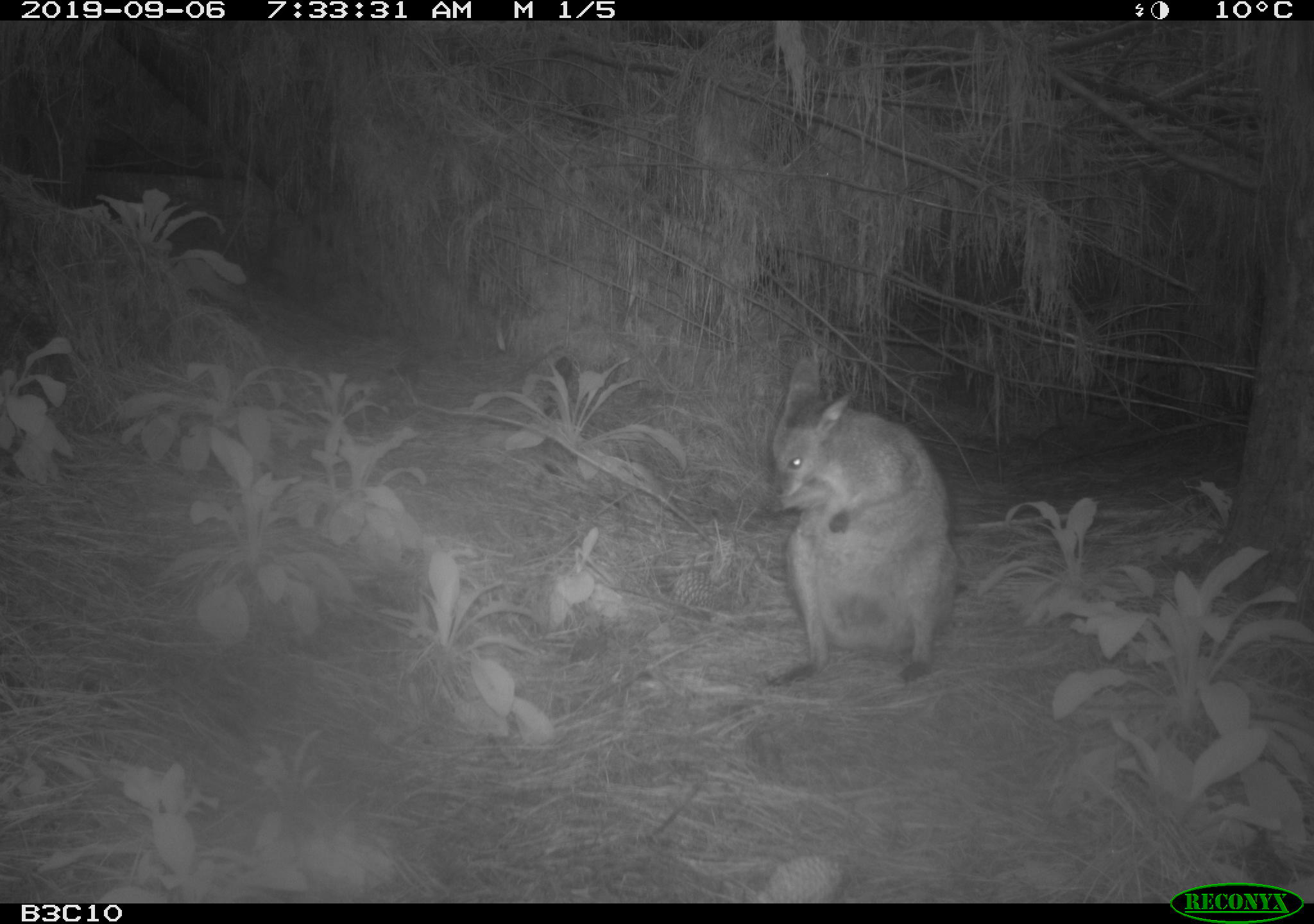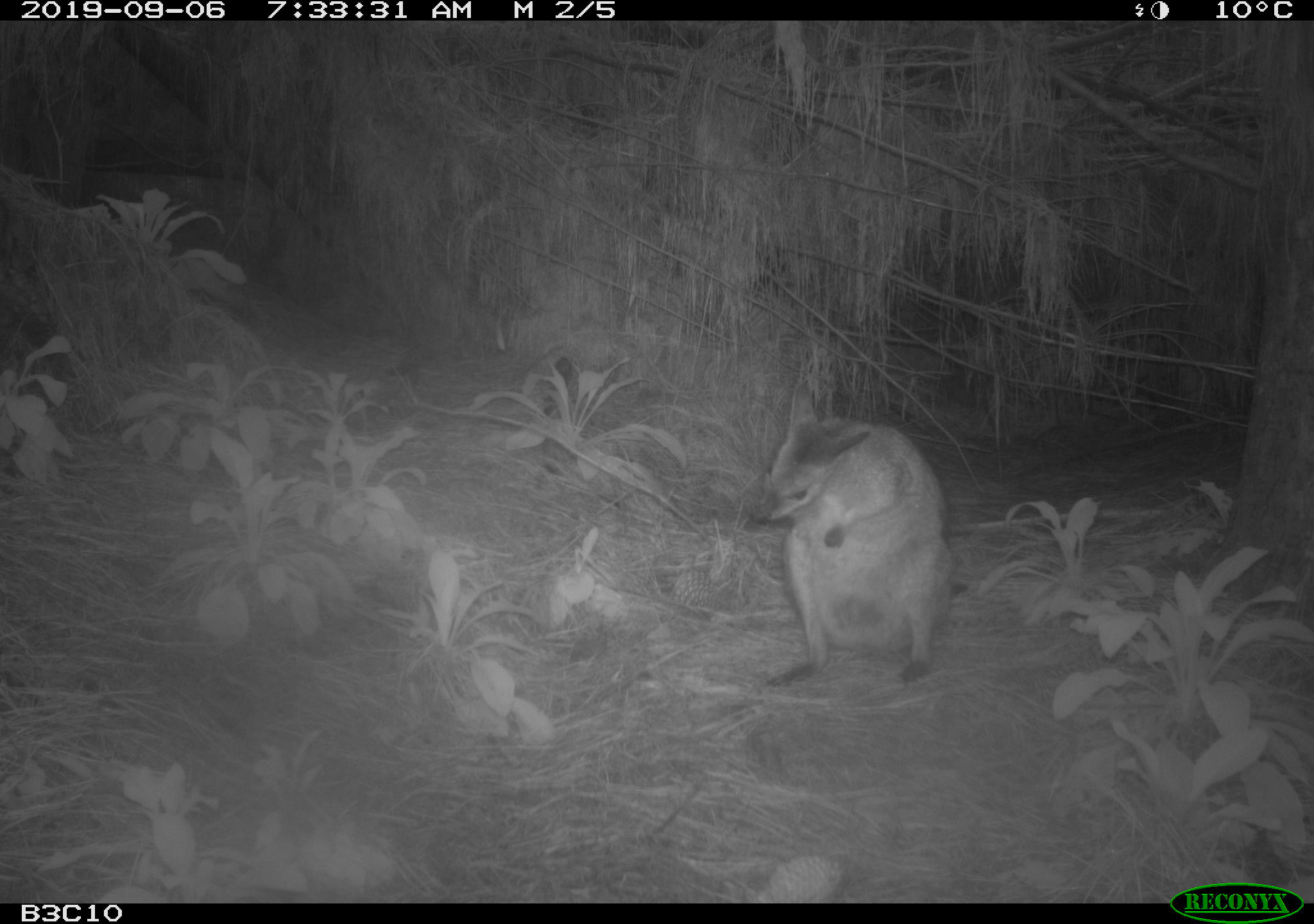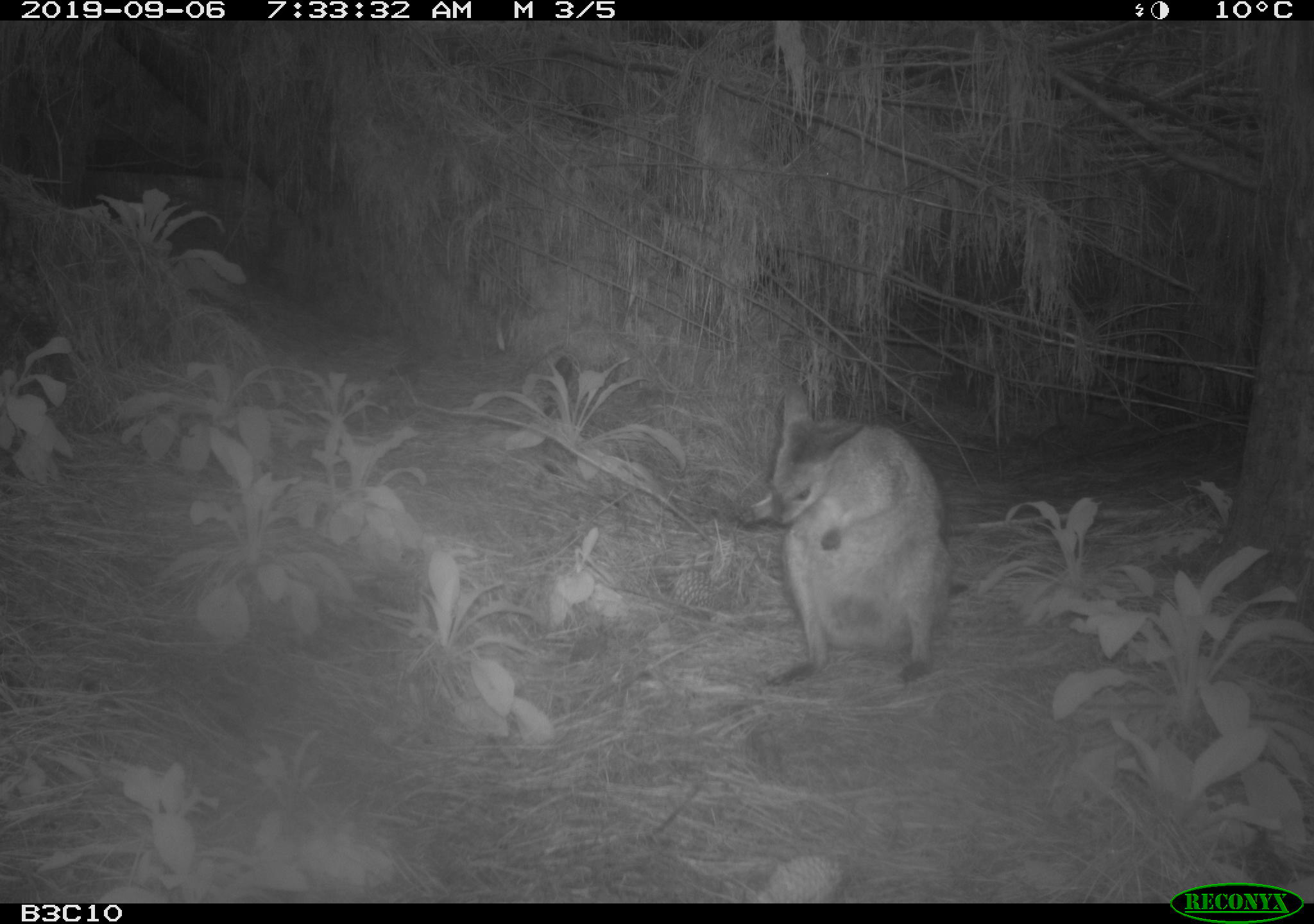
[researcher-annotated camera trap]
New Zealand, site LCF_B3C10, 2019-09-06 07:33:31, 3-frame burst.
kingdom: Animalia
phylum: Chordata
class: Mammalia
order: Diprotodontia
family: Macropodidae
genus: Notamacropus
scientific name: Notamacropus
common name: wallaby